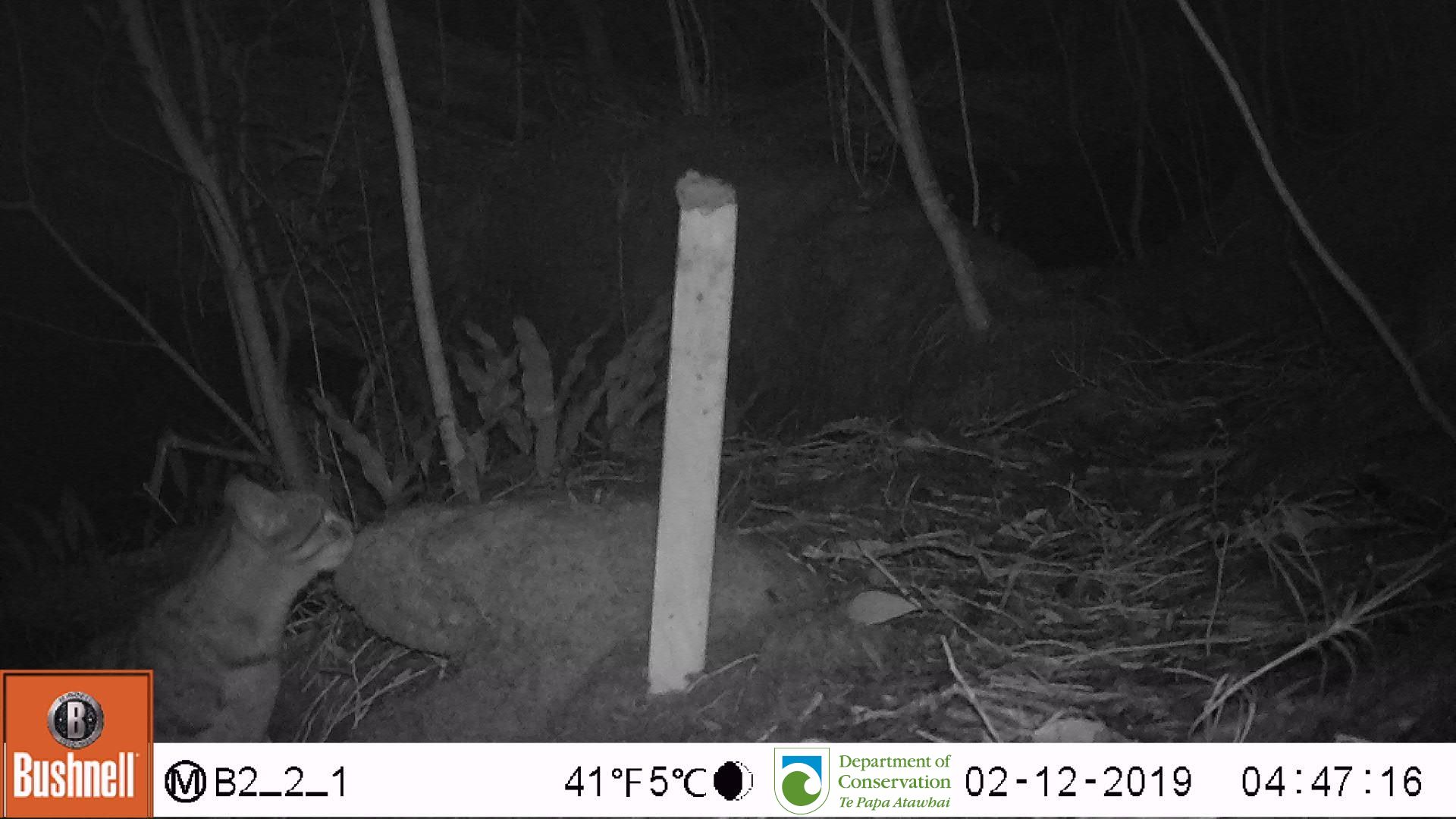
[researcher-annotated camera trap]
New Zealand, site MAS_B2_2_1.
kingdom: Animalia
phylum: Chordata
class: Mammalia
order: Carnivora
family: Felidae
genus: Felis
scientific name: Felis catus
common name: domestic cat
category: cat